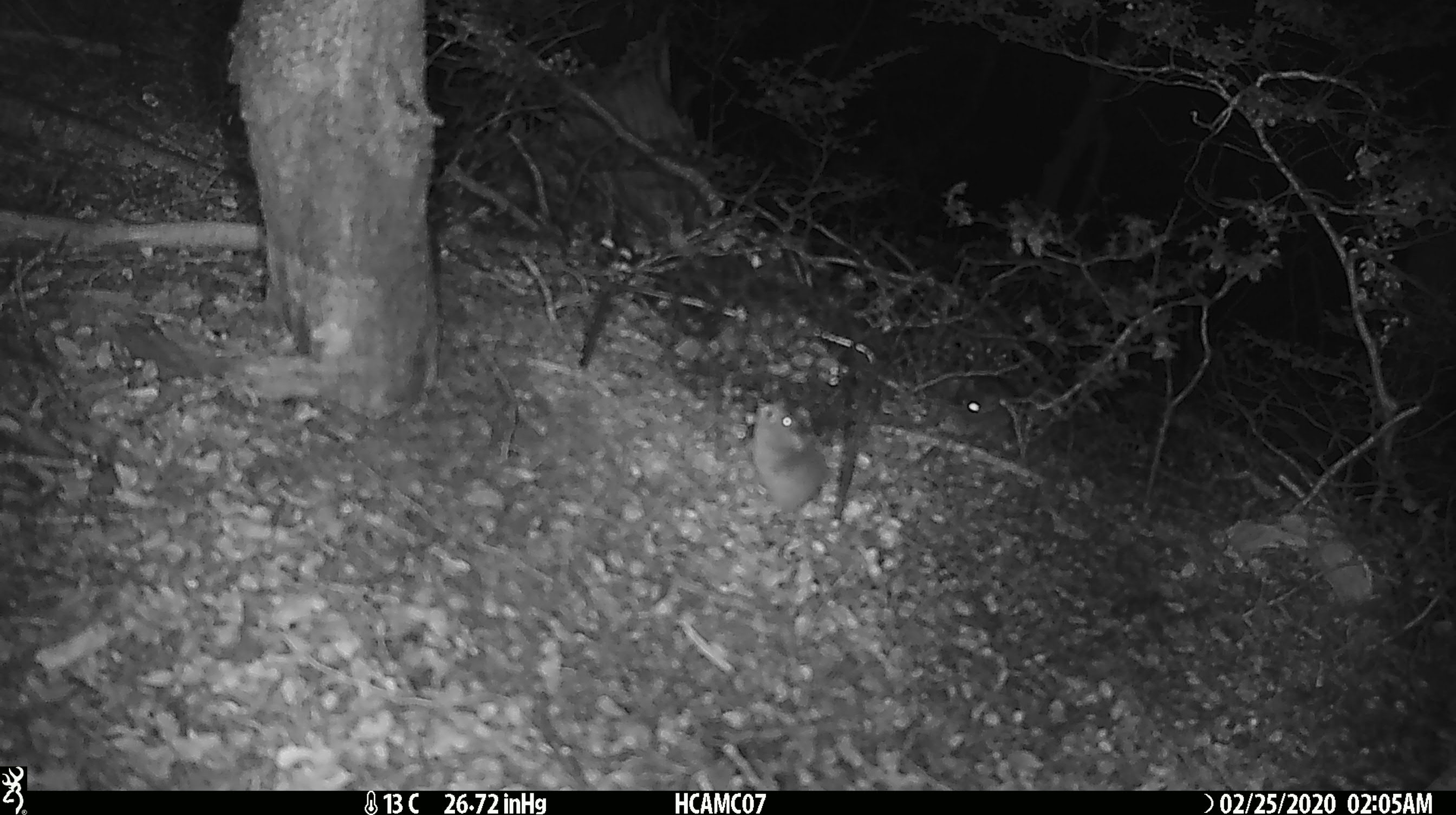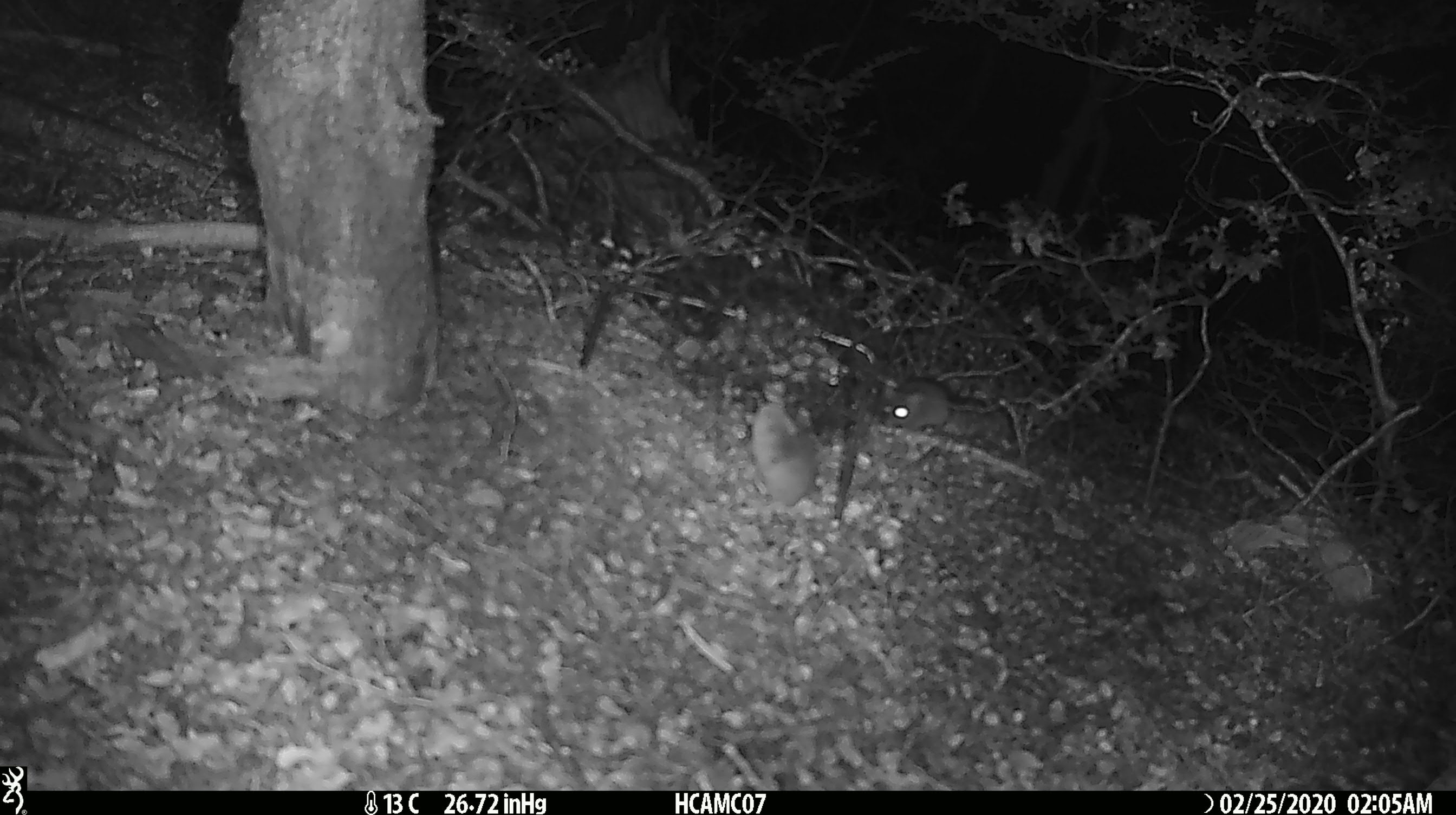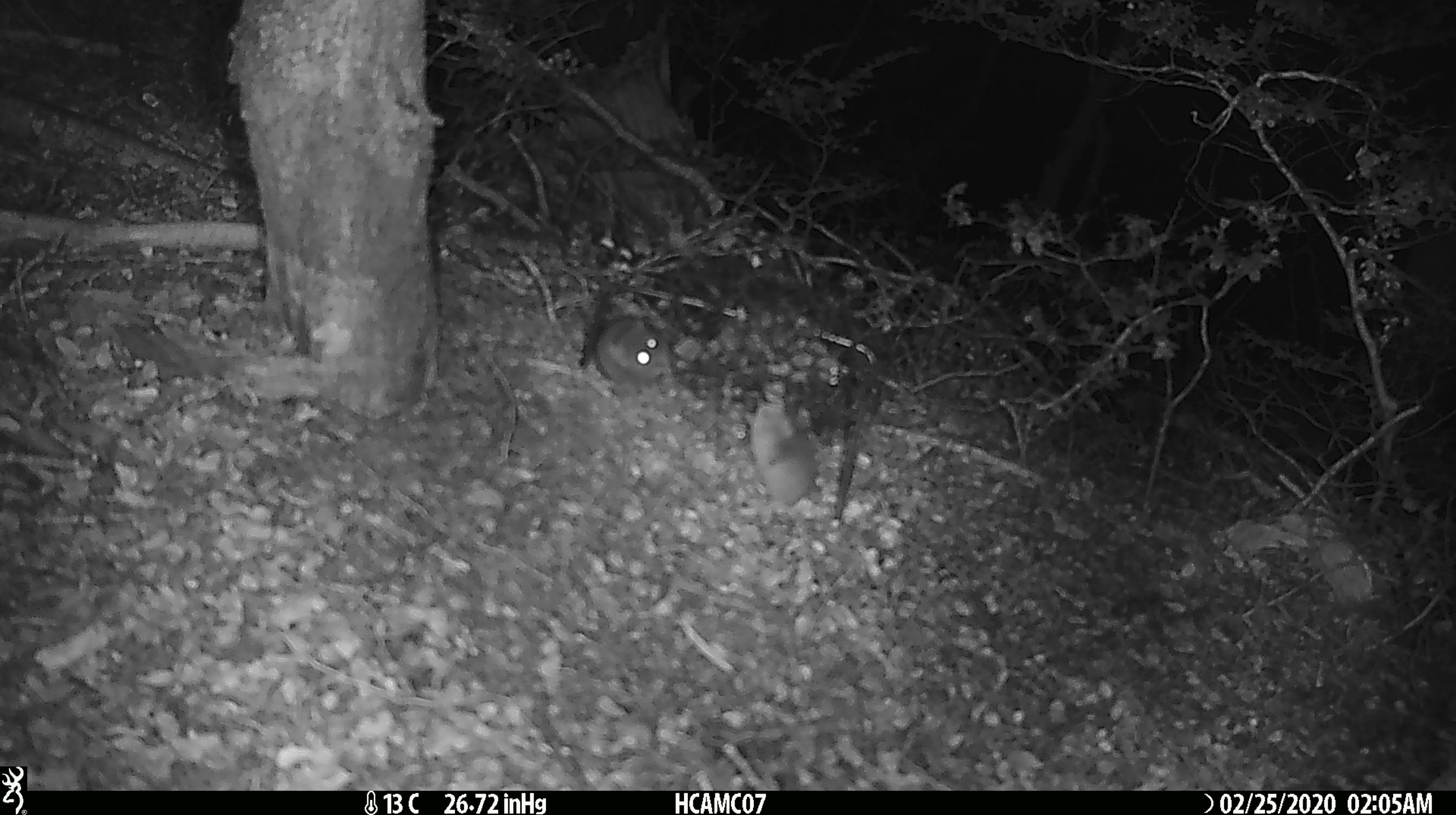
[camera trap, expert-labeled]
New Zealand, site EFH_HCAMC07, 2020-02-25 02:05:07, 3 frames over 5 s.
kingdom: Animalia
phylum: Chordata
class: Mammalia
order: Rodentia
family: Muridae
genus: Mus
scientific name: Mus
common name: mouse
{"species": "mouse (Mus)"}